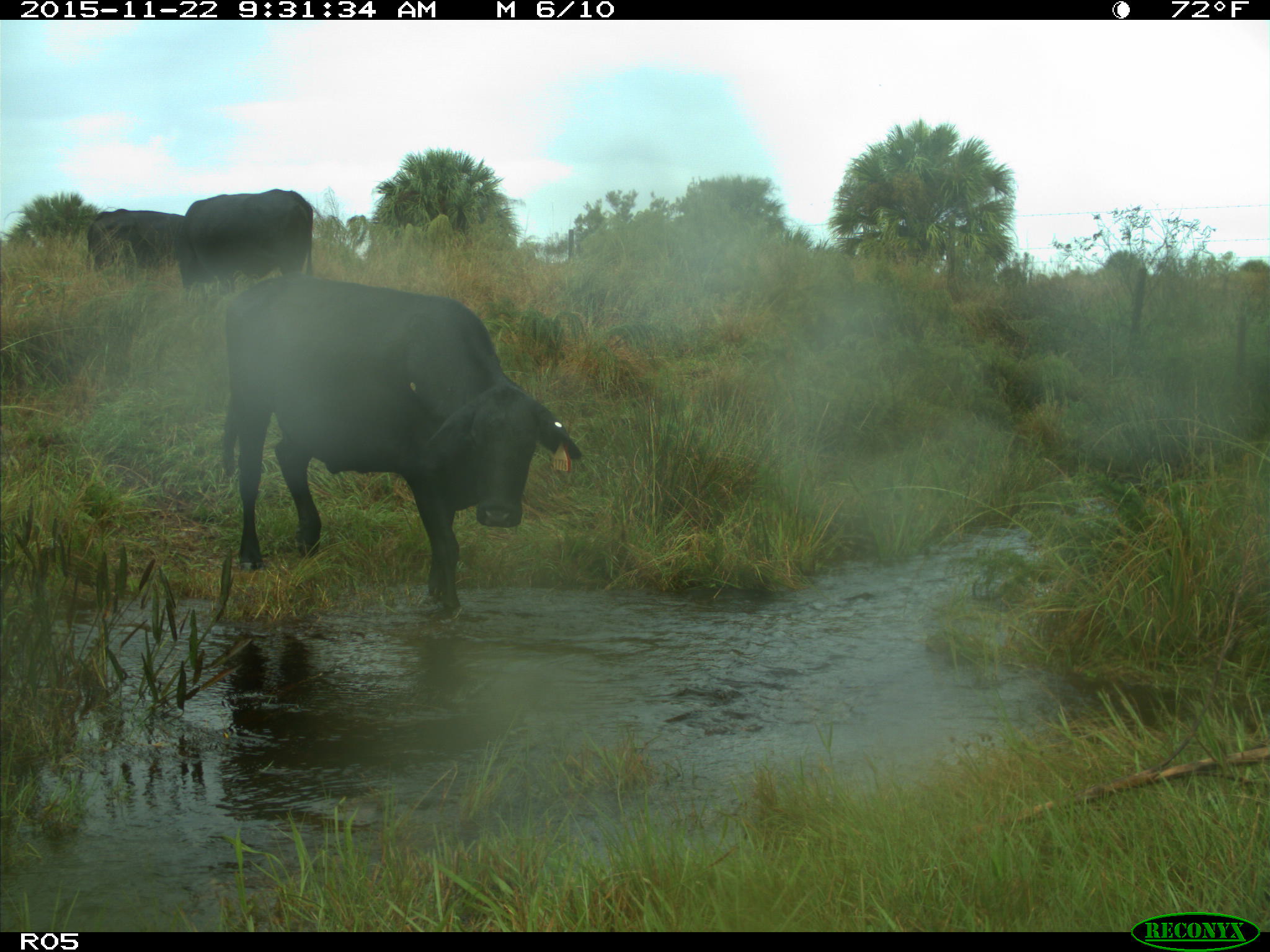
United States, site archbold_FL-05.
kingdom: Animalia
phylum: Chordata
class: Mammalia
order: Artiodactyla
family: Bovidae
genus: Bos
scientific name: Bos taurus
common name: domestic cow